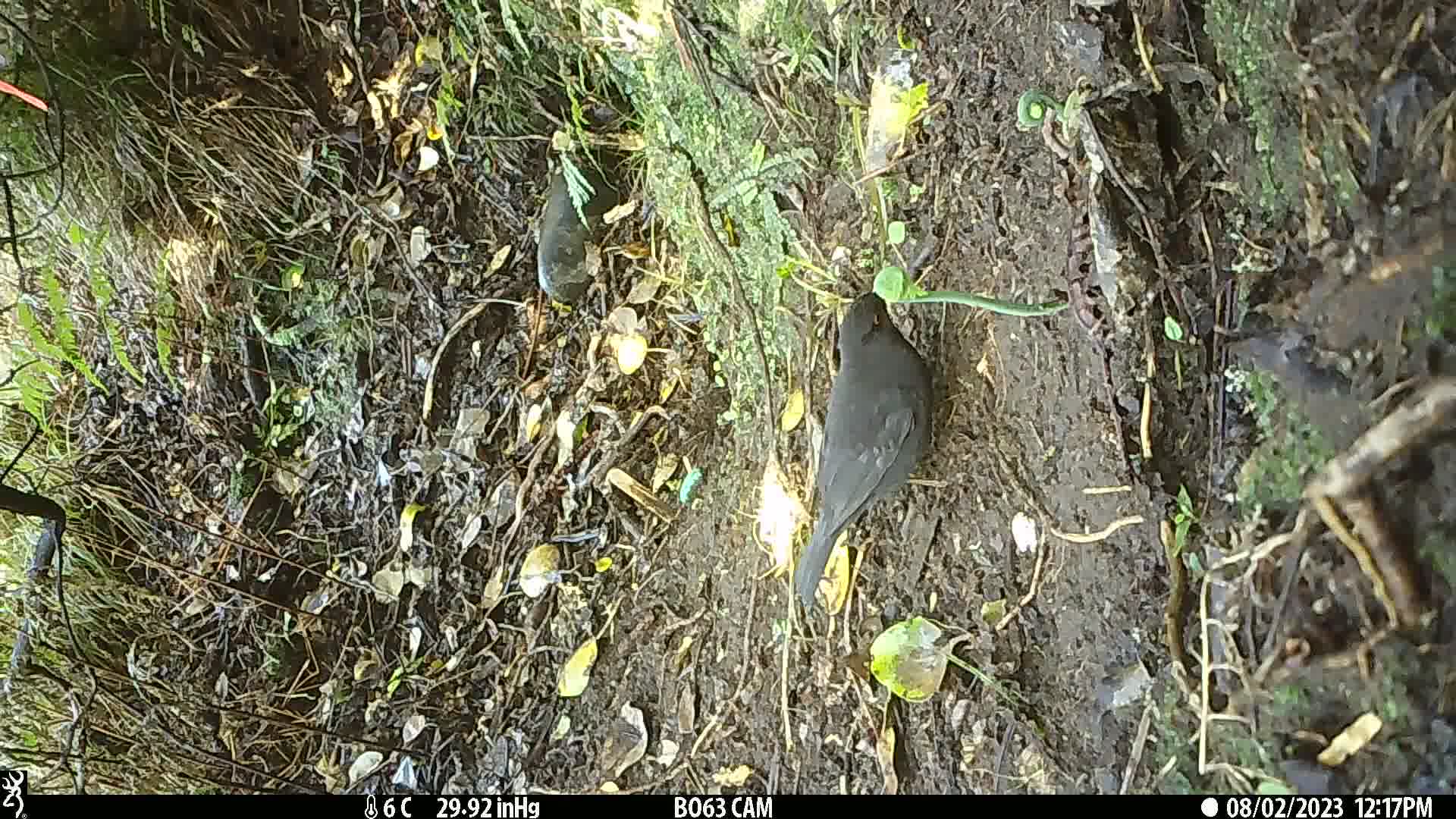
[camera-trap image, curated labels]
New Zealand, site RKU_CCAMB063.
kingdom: Animalia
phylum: Chordata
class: Aves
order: Passeriformes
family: Turdidae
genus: Turdus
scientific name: Turdus merula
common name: eurasian blackbird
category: blackbird